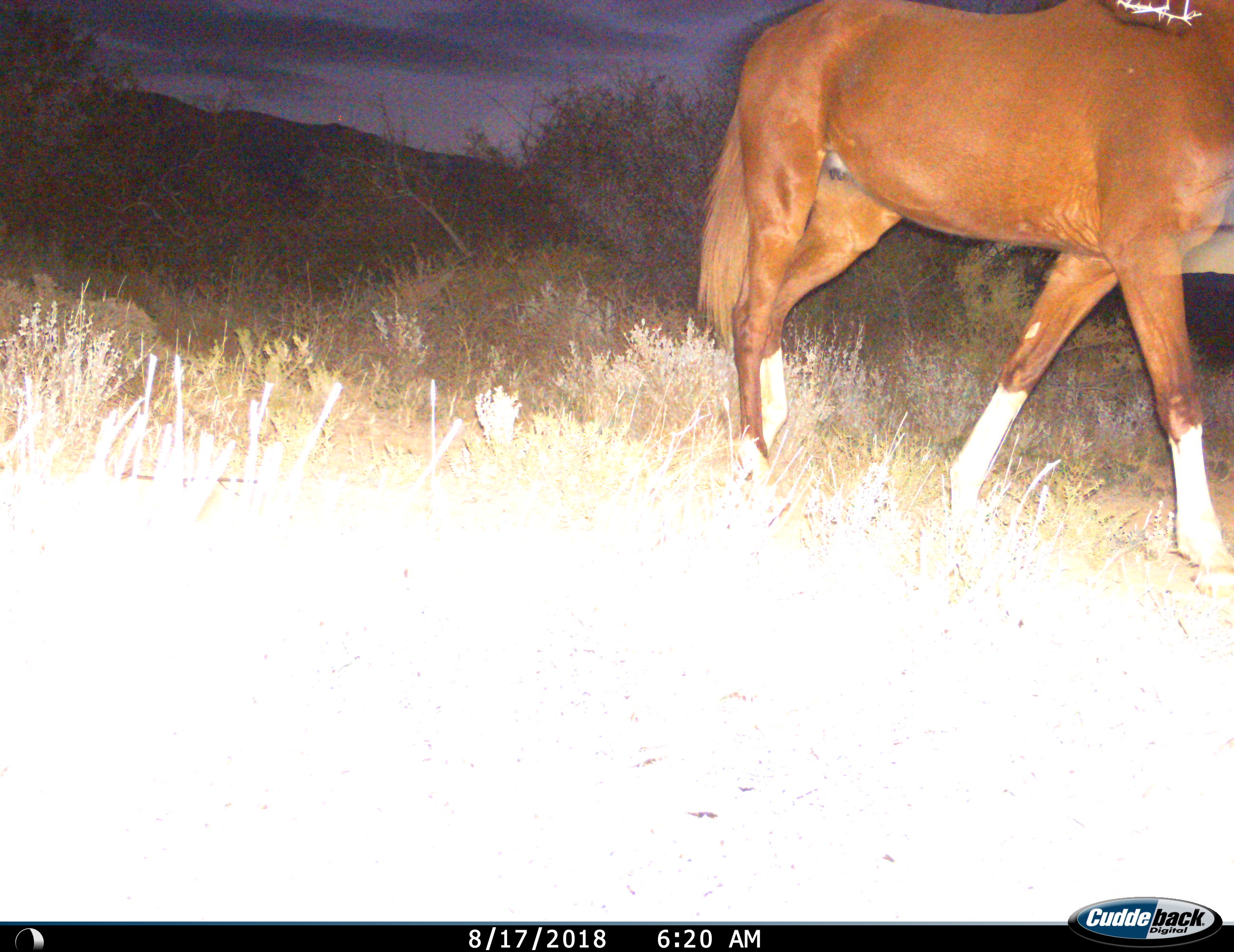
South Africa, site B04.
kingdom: Animalia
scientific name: Animalia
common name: animal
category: domesticanimal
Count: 1.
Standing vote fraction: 0%.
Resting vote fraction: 0%.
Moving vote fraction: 100%.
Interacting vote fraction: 0%.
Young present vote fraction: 0%.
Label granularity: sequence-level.